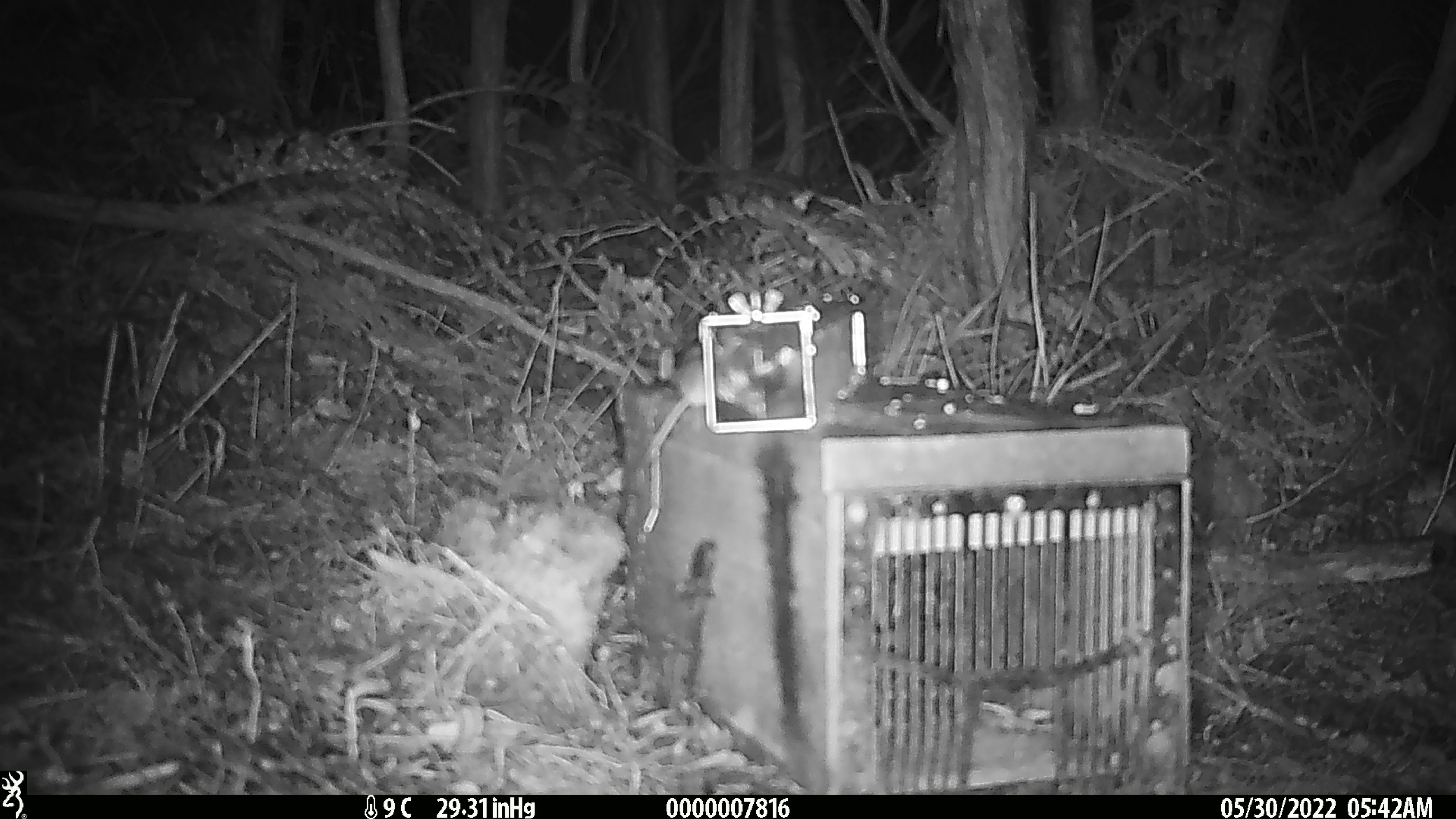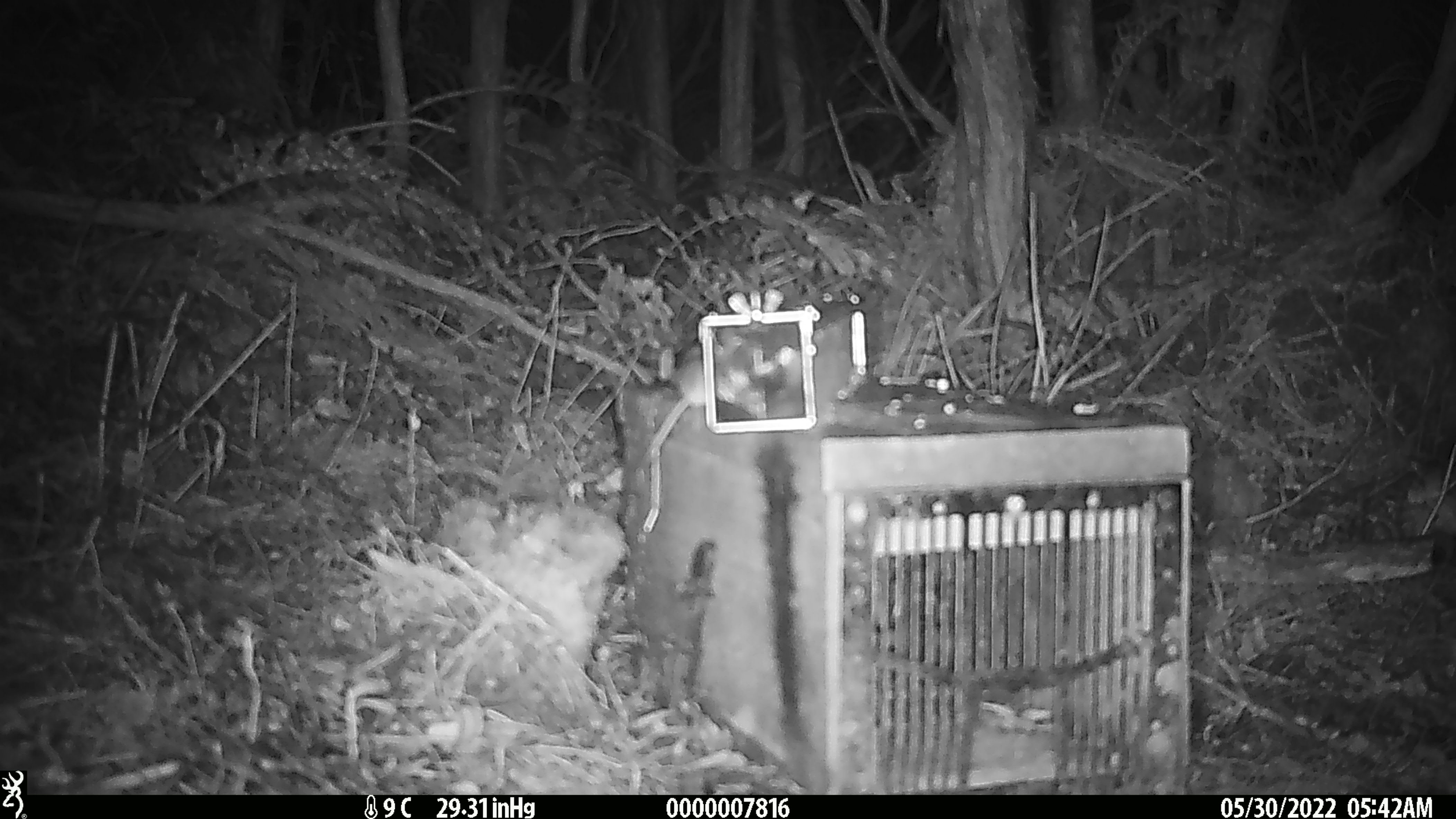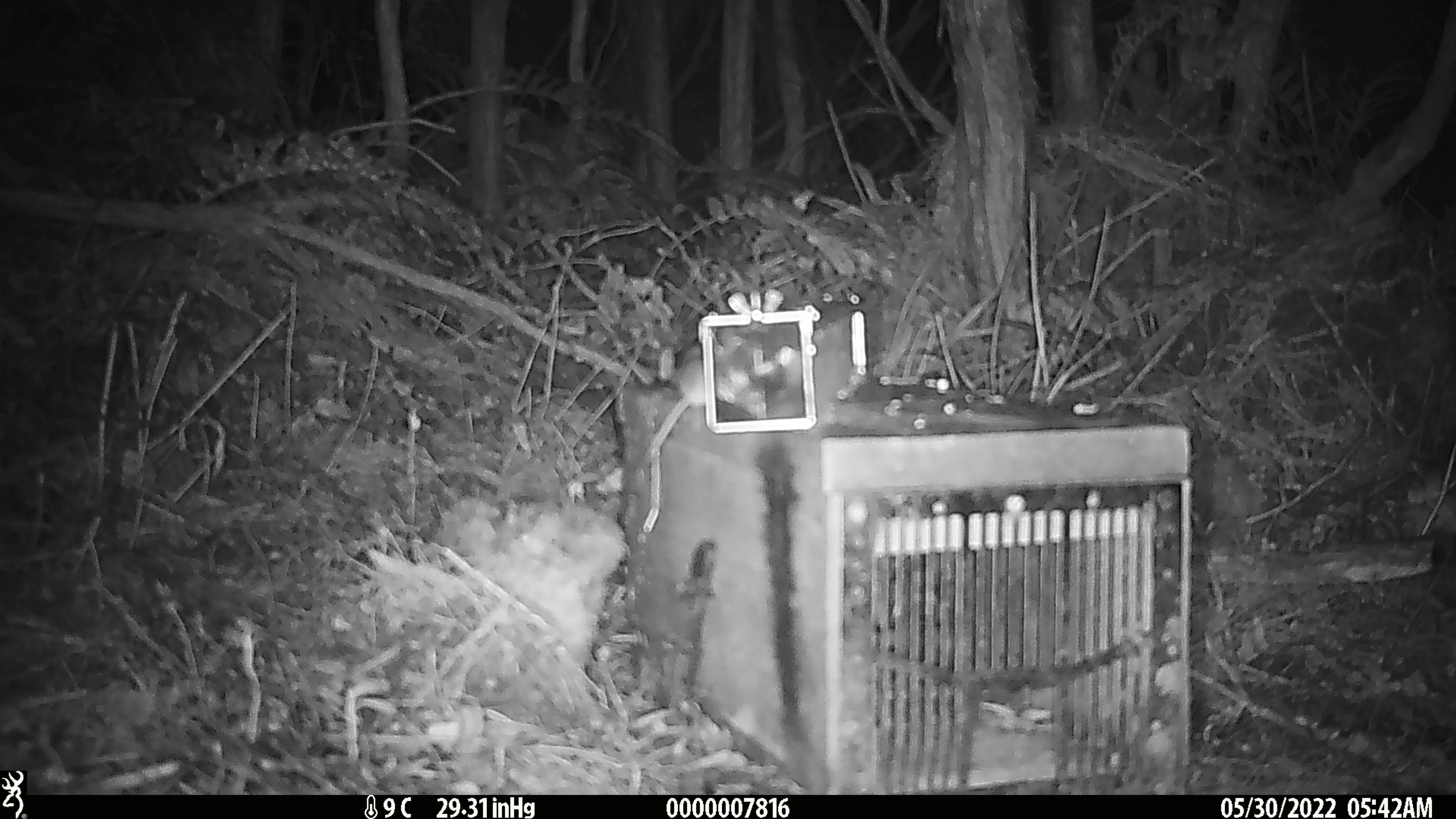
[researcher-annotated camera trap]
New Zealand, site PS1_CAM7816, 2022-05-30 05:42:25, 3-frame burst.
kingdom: Animalia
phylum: Chordata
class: Mammalia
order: Rodentia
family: Muridae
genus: Mus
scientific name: Mus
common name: mouse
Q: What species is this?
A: Mouse (Mus).